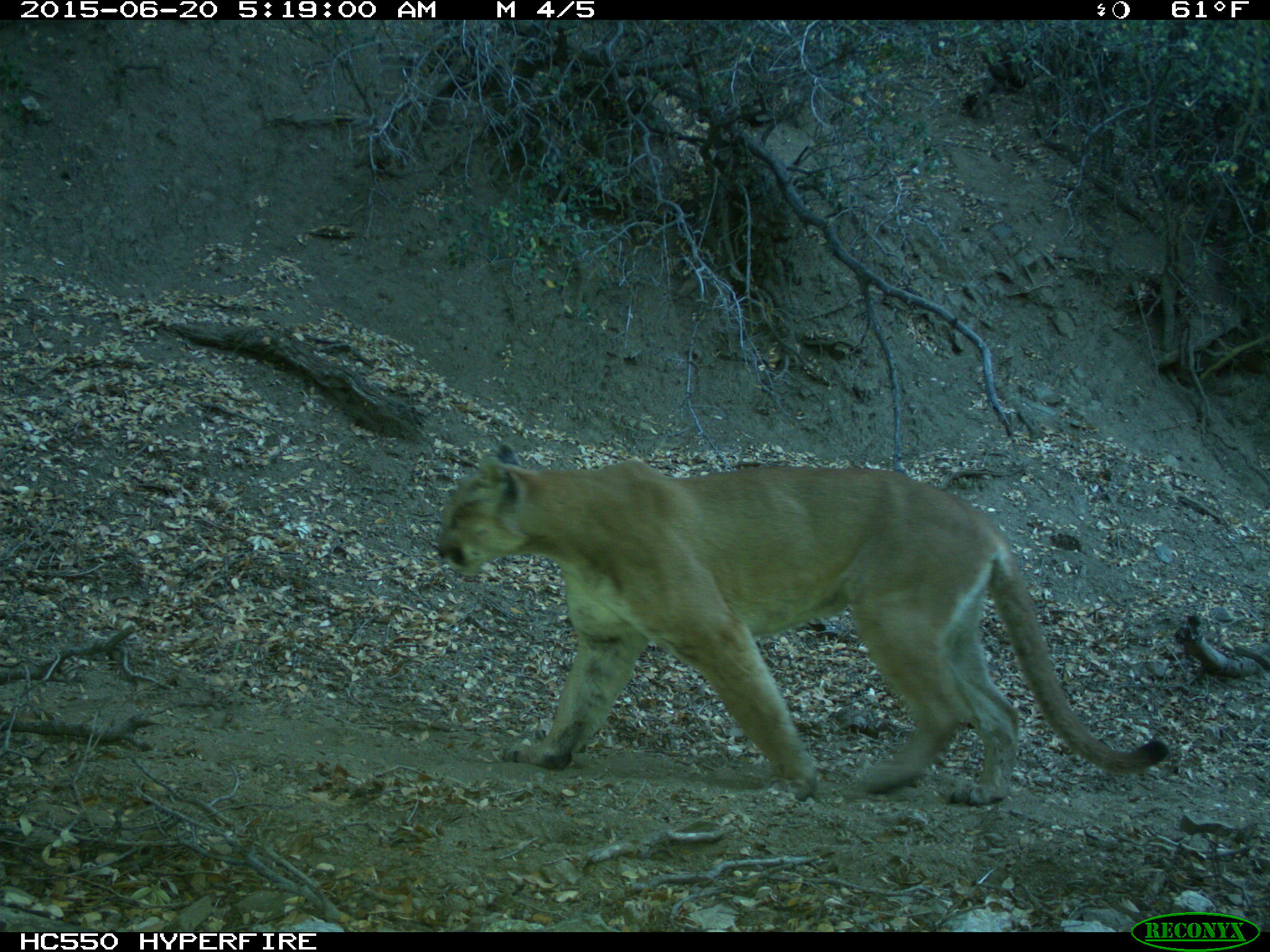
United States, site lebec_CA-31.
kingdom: Animalia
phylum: Chordata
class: Mammalia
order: Carnivora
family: Felidae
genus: Puma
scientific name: Puma concolor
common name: mountain lion